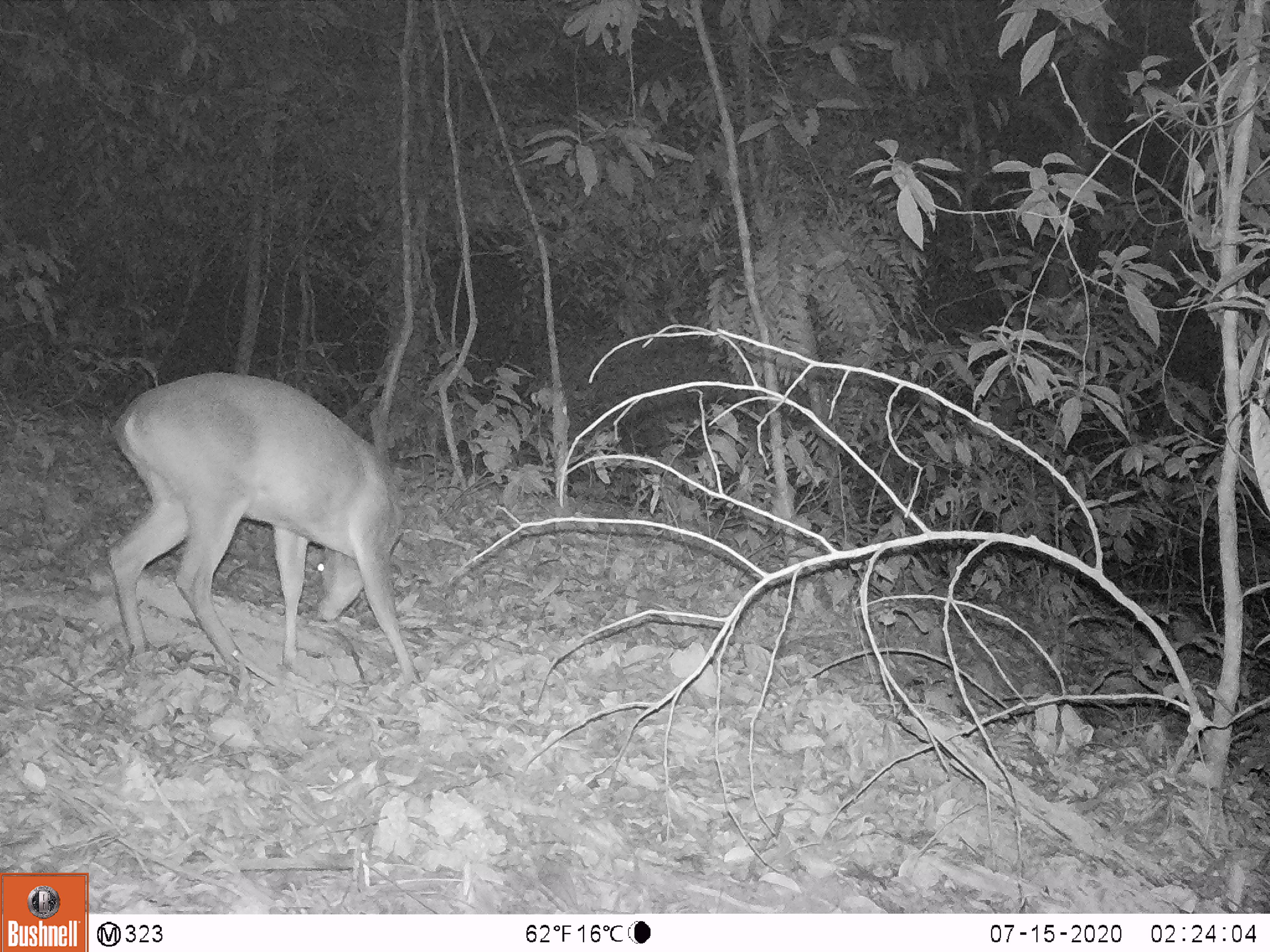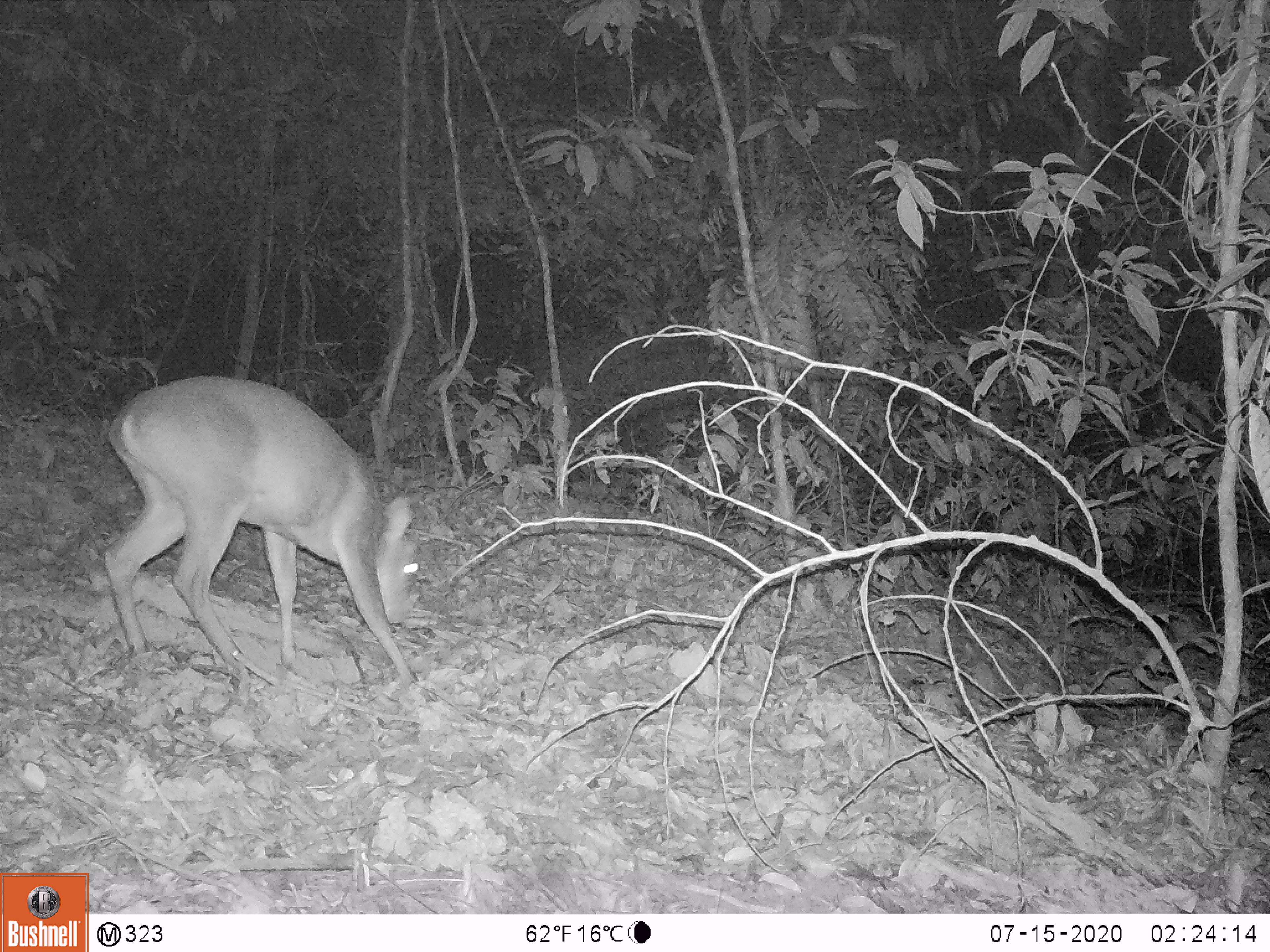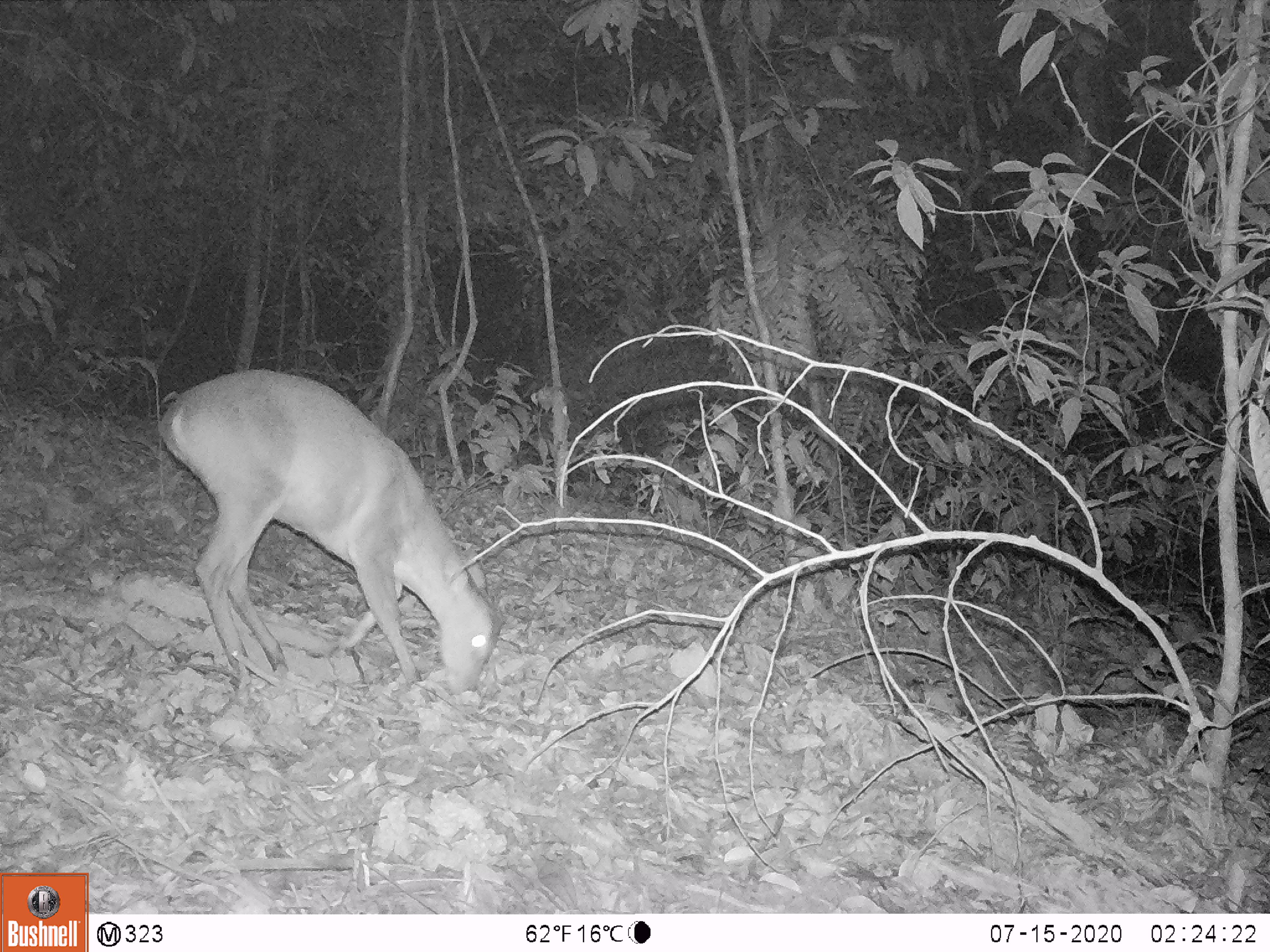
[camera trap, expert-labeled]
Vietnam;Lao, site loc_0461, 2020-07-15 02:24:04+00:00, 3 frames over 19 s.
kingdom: Animalia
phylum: Chordata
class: Mammalia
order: Artiodactyla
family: Cervidae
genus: Muntiacus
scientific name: Muntiacus vuquangensis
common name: large-antlered muntjac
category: large antlered muntjac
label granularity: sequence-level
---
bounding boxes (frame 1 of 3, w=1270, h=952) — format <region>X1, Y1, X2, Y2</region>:
large antlered muntjac: <region>107, 369, 419, 688</region>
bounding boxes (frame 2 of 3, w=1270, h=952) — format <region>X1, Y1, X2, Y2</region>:
large antlered muntjac: <region>100, 371, 421, 682</region>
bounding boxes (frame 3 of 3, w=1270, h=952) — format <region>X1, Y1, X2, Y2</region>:
large antlered muntjac: <region>154, 367, 503, 706</region>